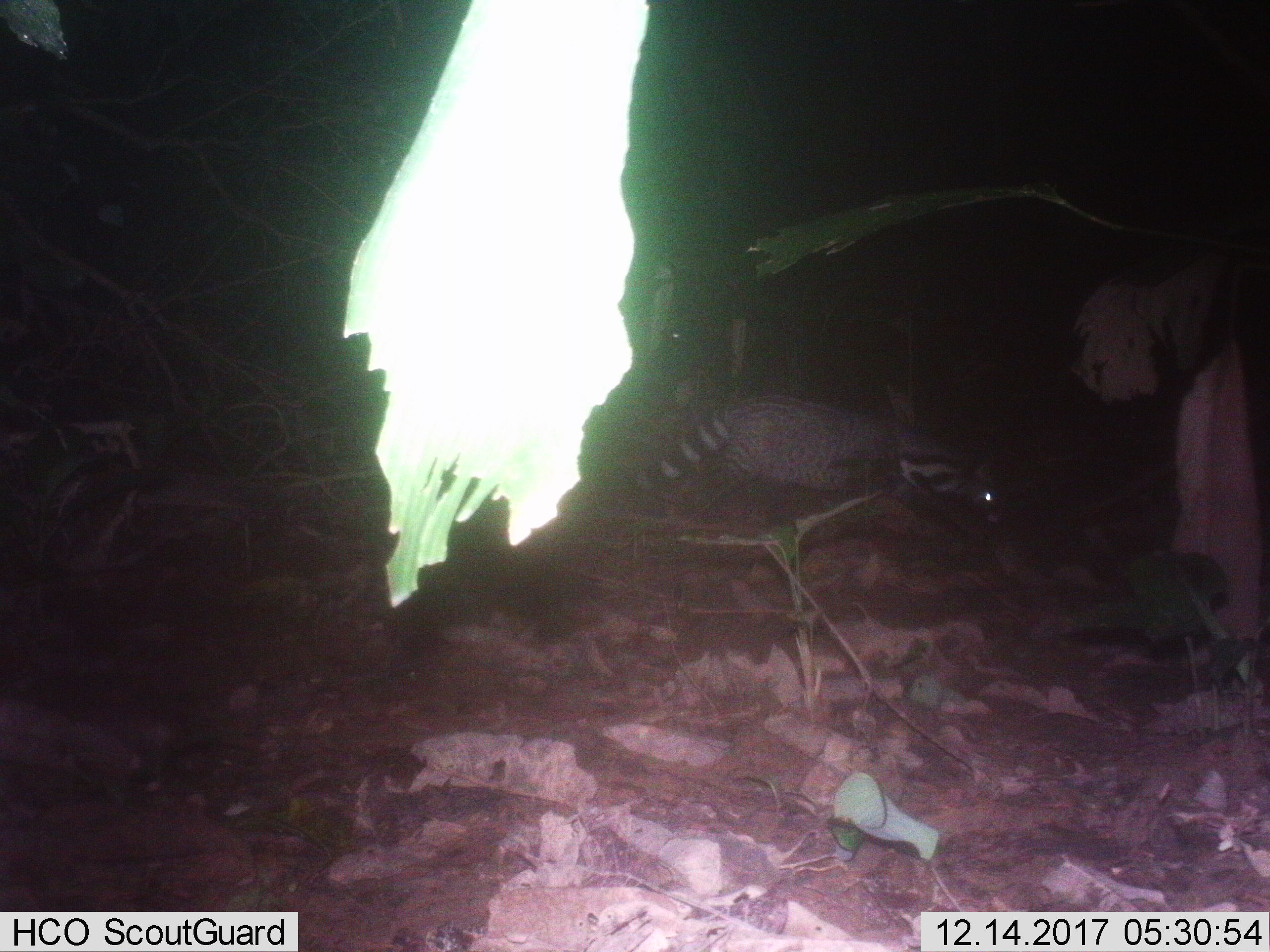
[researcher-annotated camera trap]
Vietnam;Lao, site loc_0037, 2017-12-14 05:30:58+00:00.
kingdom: Animalia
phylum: Chordata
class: Mammalia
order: Carnivora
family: Viverridae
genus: Viverra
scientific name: Viverra zibetha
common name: large indian civet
Large indian civet (Viverra zibetha). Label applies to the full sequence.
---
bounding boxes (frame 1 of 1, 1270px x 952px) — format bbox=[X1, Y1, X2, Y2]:
large indian civet: bbox=[594, 392, 1043, 585]